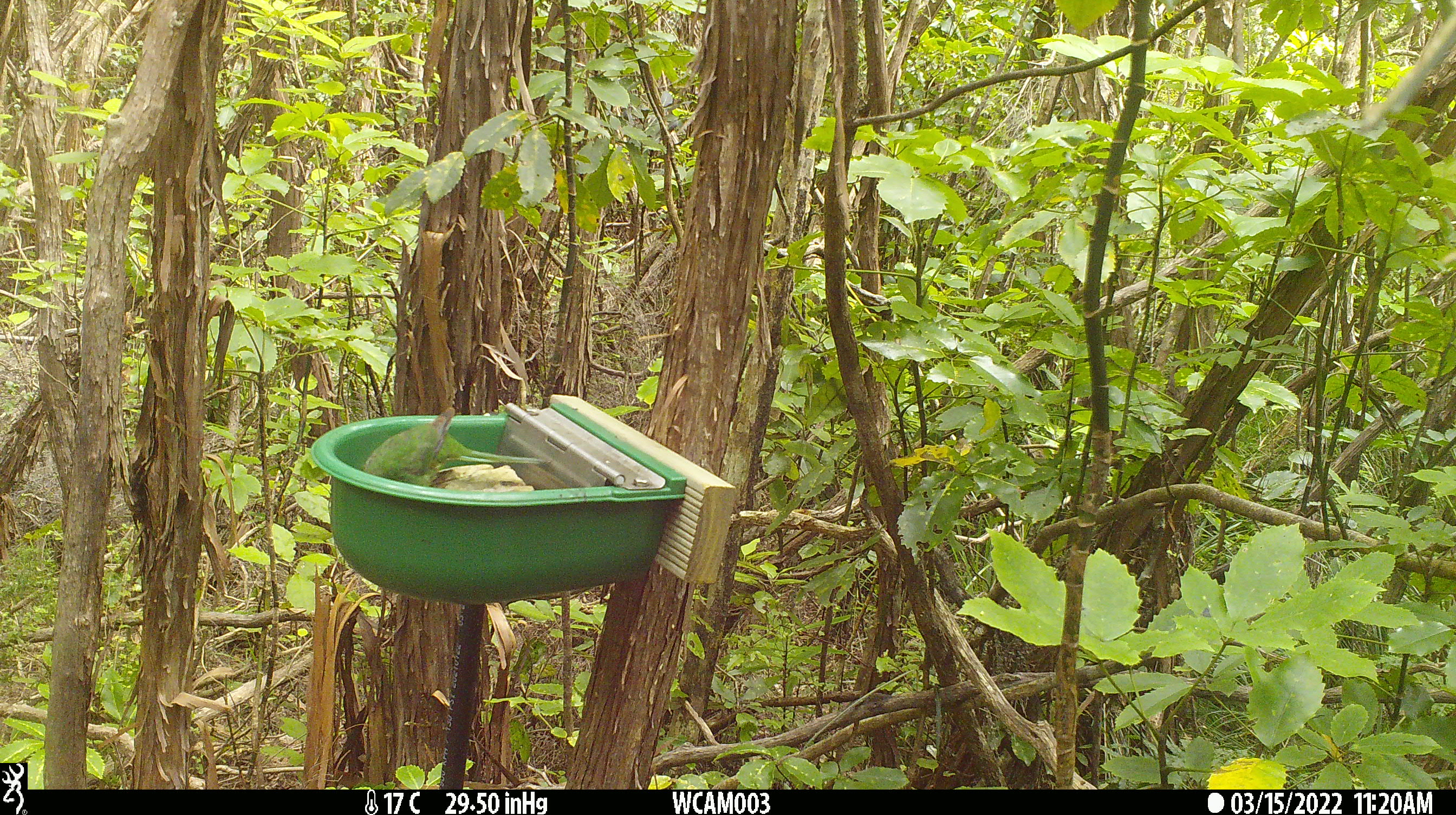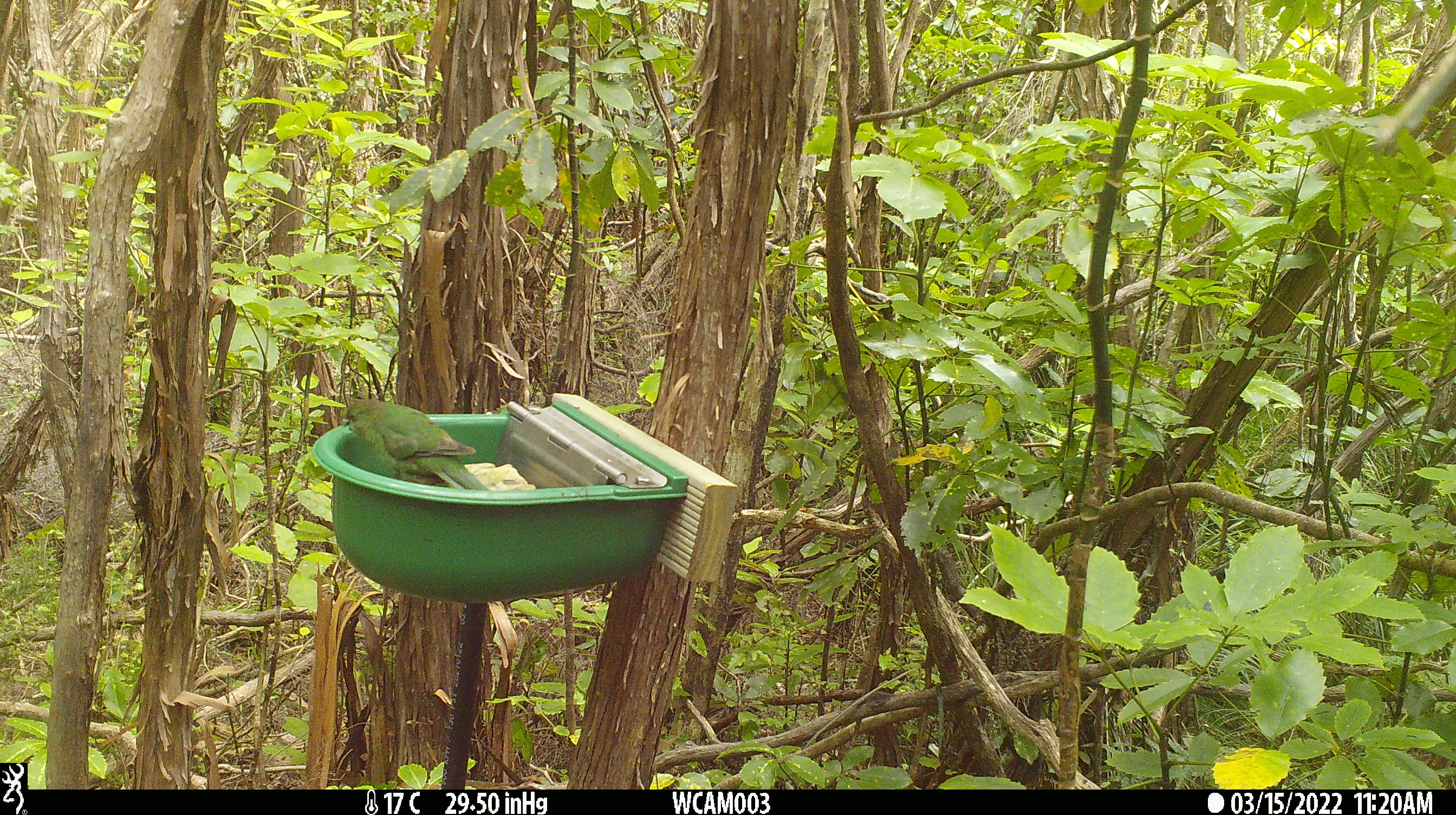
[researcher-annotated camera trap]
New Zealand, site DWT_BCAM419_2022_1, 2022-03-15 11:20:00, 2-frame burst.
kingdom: Animalia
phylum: Chordata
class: Aves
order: Psittaciformes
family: Psittaculidae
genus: Cyanoramphus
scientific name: Cyanoramphus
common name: parakeet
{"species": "parakeet (Cyanoramphus)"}